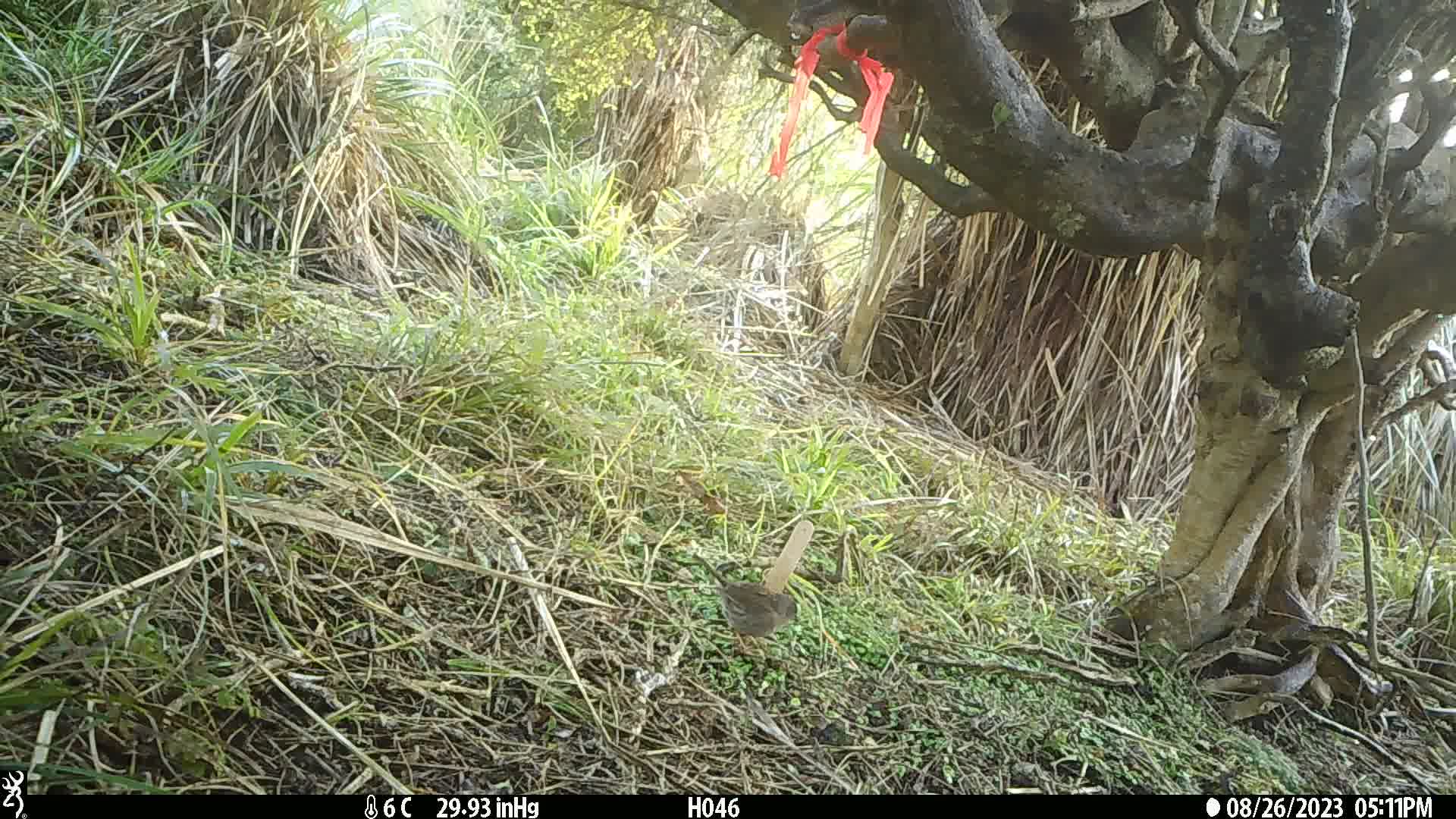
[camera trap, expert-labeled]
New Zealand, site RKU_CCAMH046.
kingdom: Animalia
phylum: Chordata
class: Aves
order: Passeriformes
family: Prunellidae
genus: Prunella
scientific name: Prunella modularis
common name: dunnock